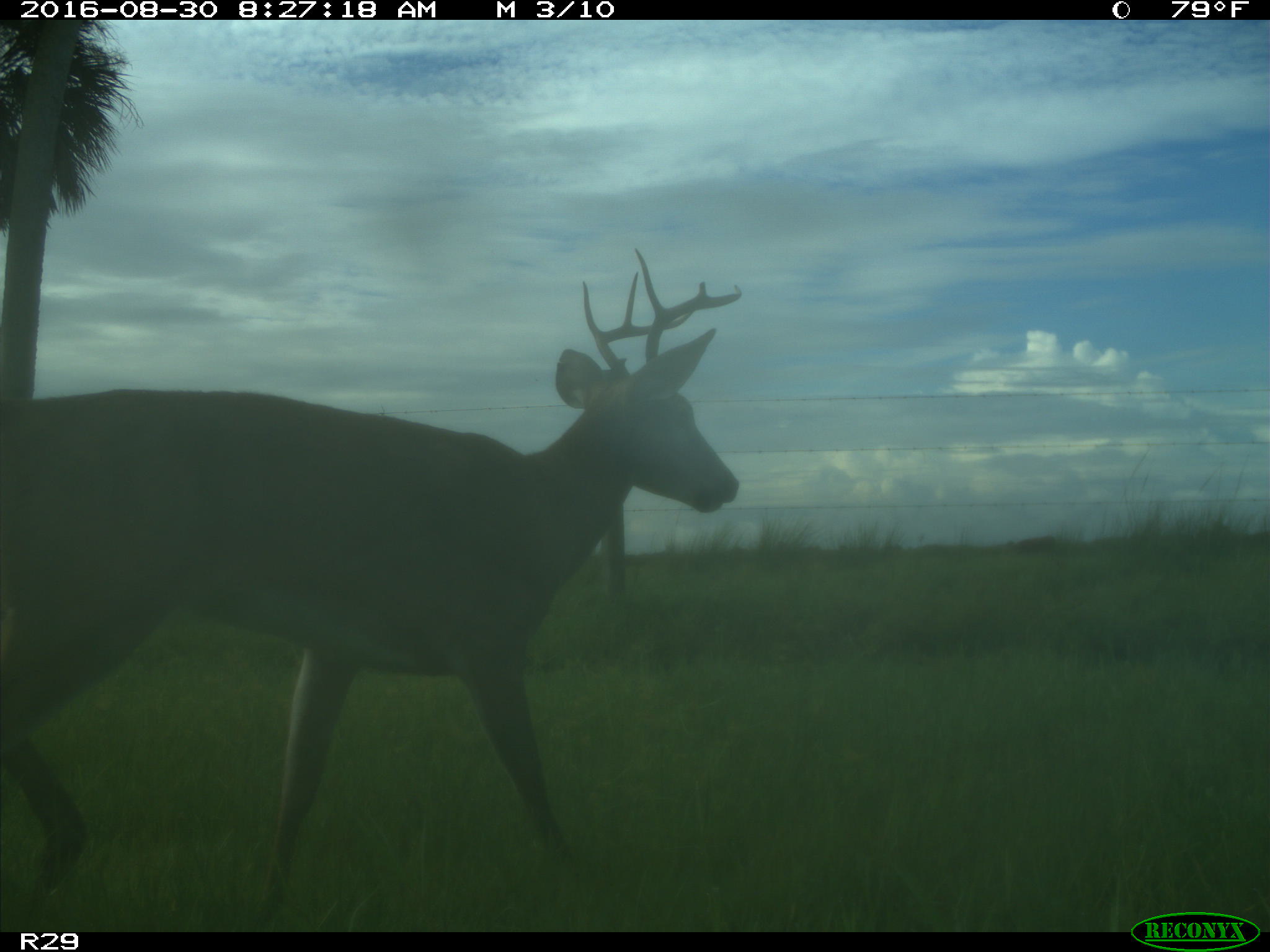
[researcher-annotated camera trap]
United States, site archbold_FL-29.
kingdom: Animalia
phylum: Chordata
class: Mammalia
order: Artiodactyla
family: Cervidae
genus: Odocoileus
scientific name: Odocoileus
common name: deer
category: unidentified deer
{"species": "unidentified deer (deer) (Odocoileus)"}